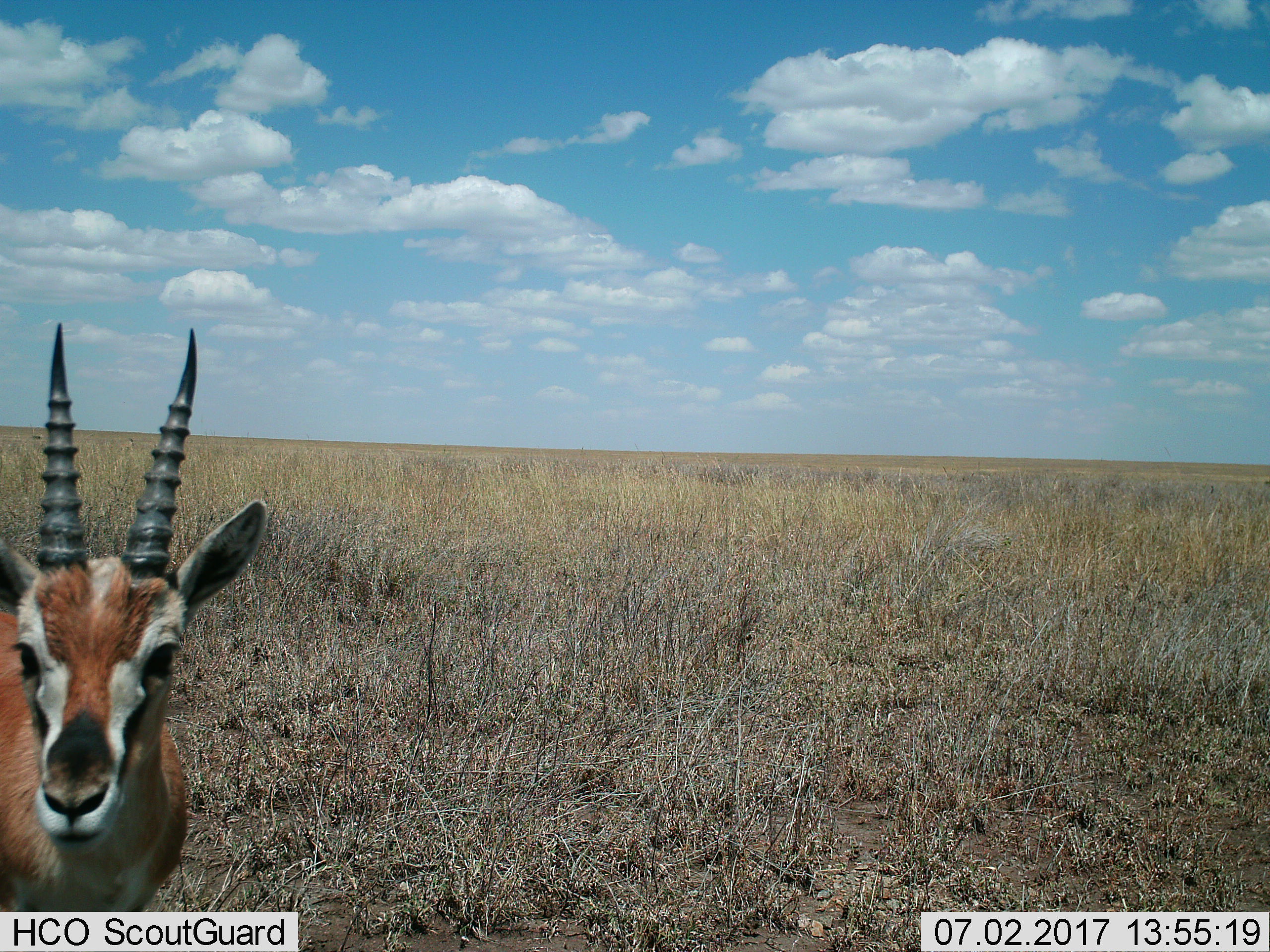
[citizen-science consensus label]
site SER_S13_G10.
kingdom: Animalia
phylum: Chordata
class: Mammalia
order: Artiodactyla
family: Bovidae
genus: Eudorcas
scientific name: Eudorcas thomsonii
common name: thomson's gazelle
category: gazellethomsons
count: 1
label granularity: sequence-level